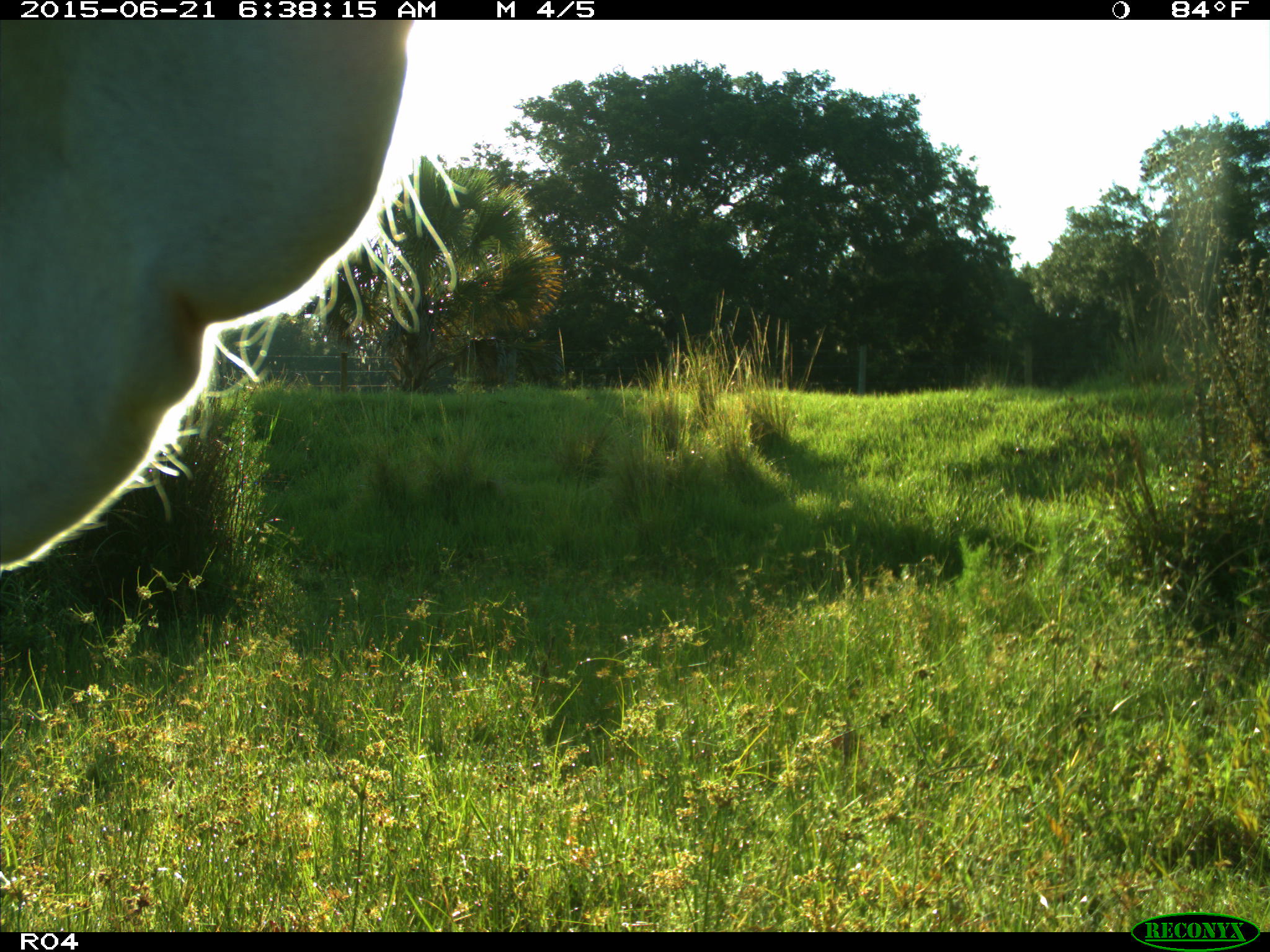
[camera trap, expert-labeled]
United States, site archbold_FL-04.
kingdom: Animalia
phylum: Chordata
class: Mammalia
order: Artiodactyla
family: Bovidae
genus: Bos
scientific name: Bos taurus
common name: domestic cow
Bos taurus (domestic cow).